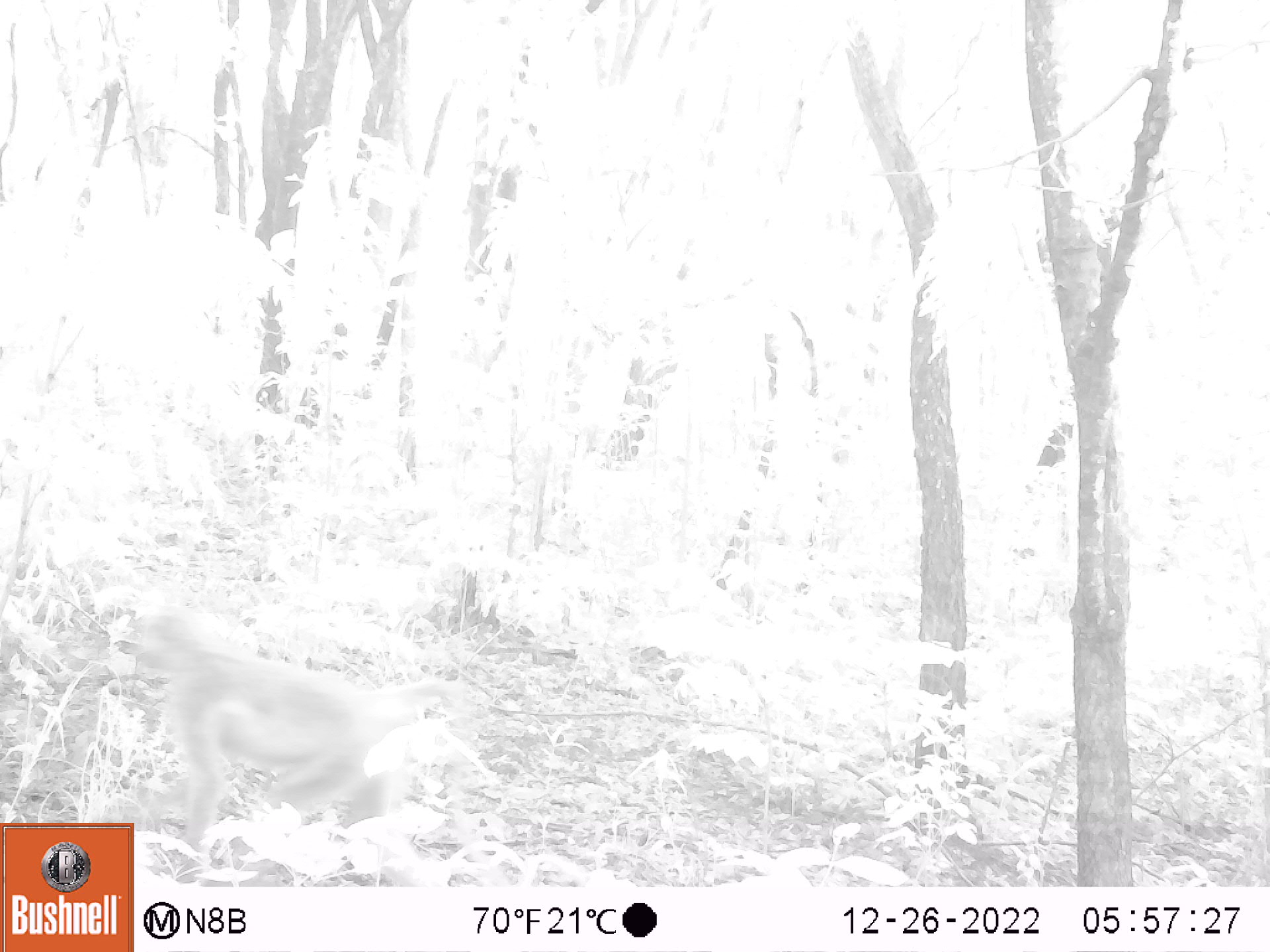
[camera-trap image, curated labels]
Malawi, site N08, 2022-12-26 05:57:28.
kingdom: Animalia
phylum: Chordata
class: Mammalia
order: Primates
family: Cercopithecidae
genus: Papio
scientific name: Papio cynocephalus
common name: yellow baboon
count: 1